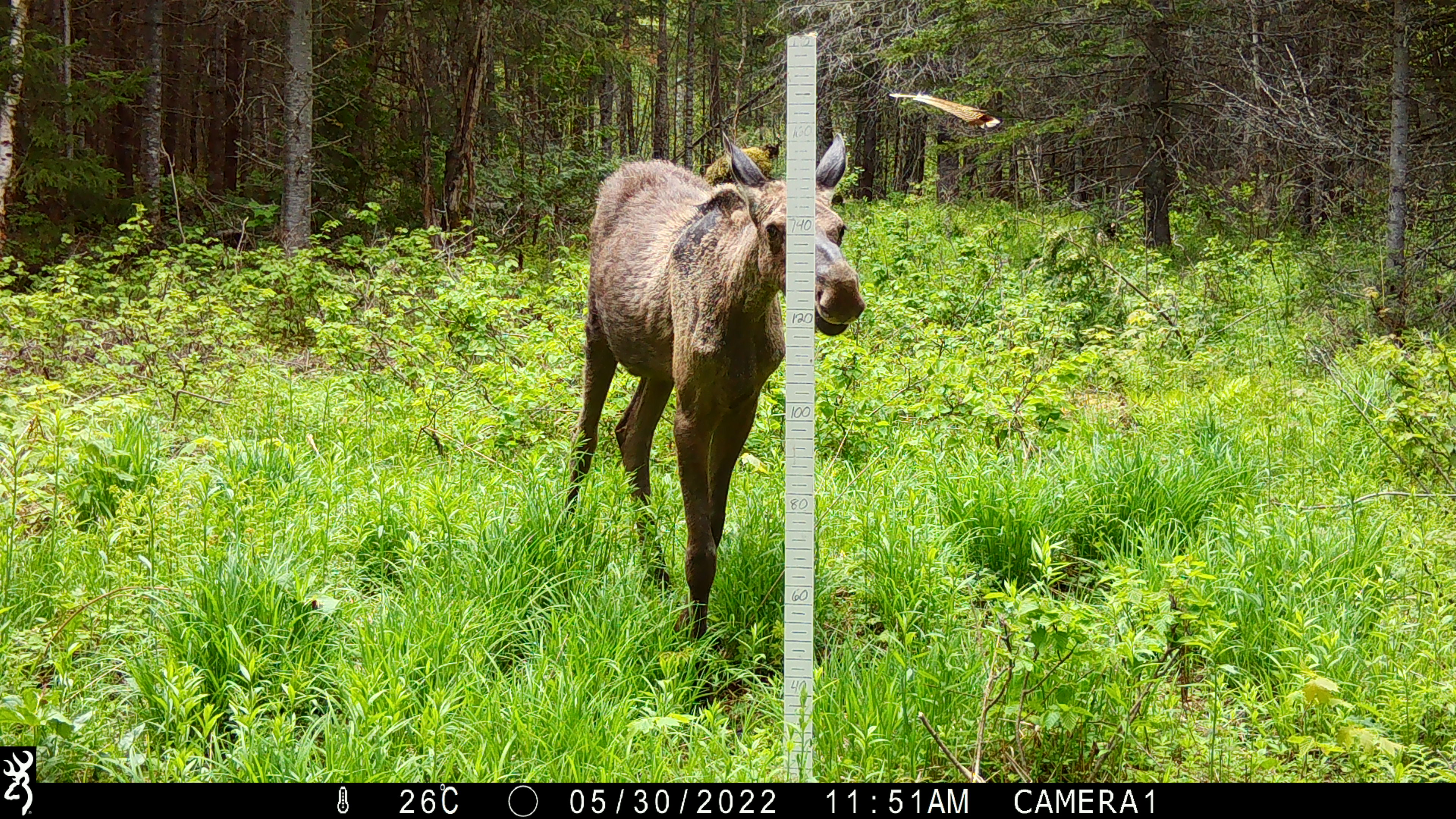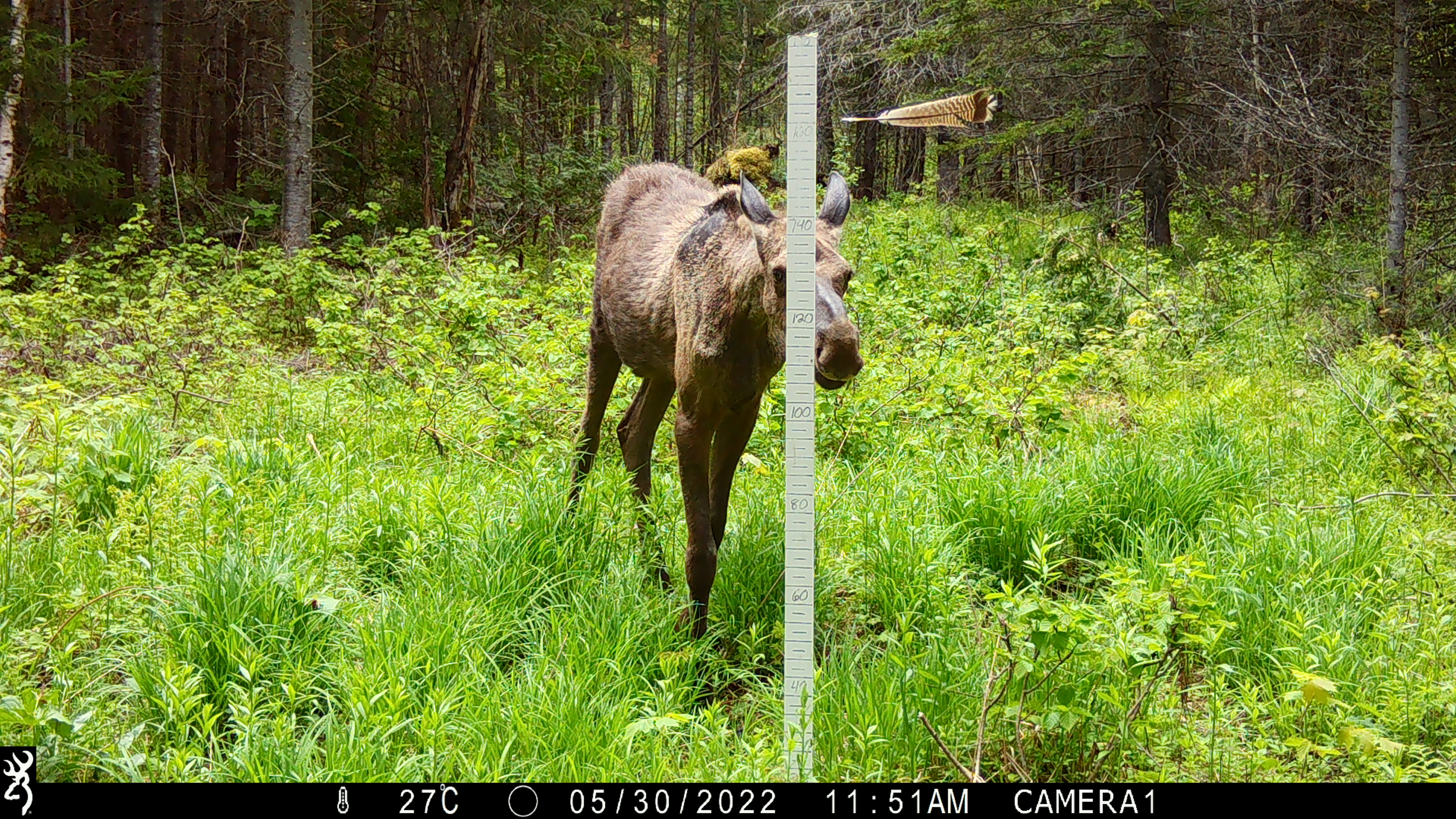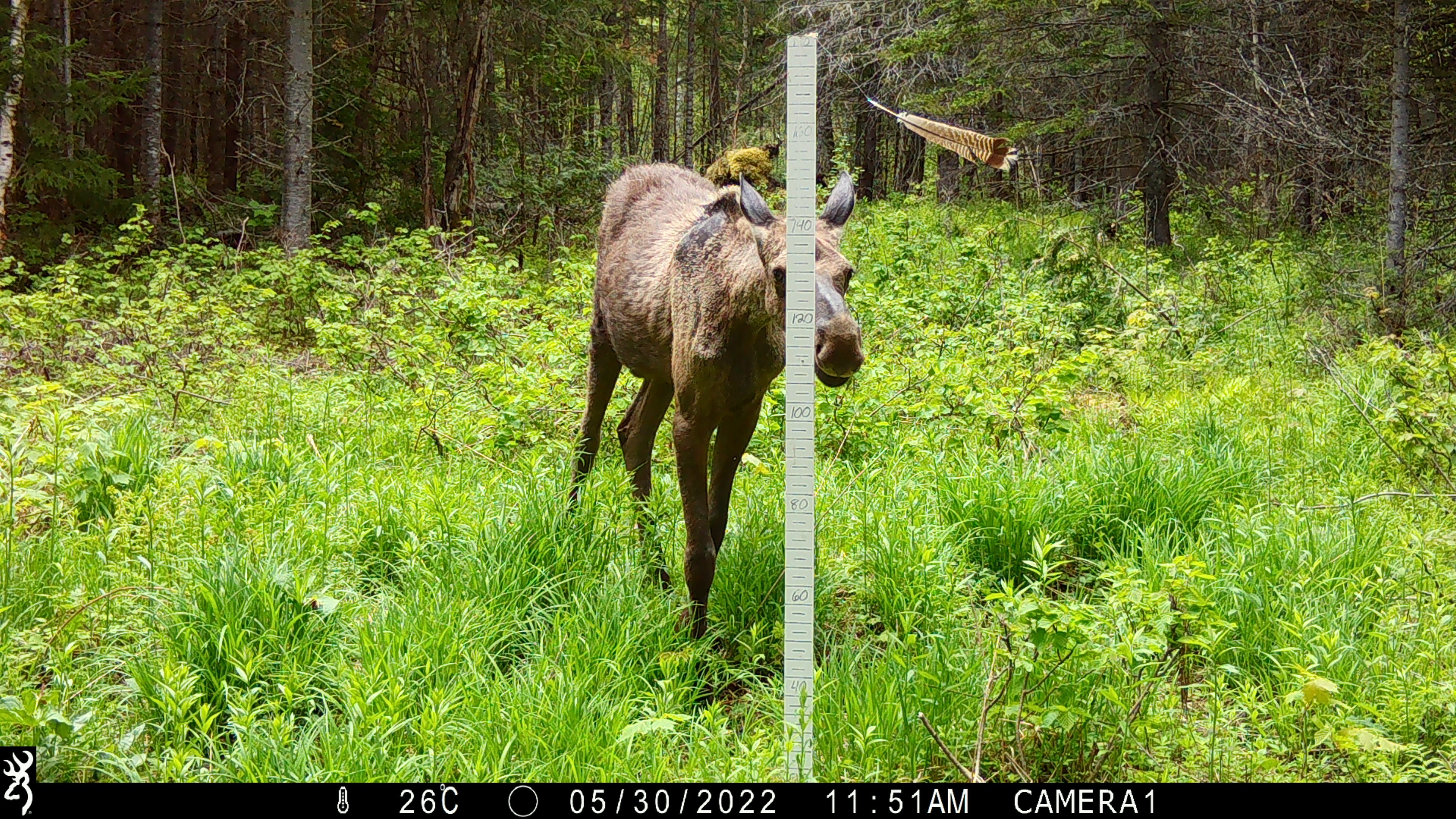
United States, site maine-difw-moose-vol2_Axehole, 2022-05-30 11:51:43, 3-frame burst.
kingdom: Animalia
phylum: Chordata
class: Mammalia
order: Artiodactyla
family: Cervidae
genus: Alces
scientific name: Alces alces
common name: moose